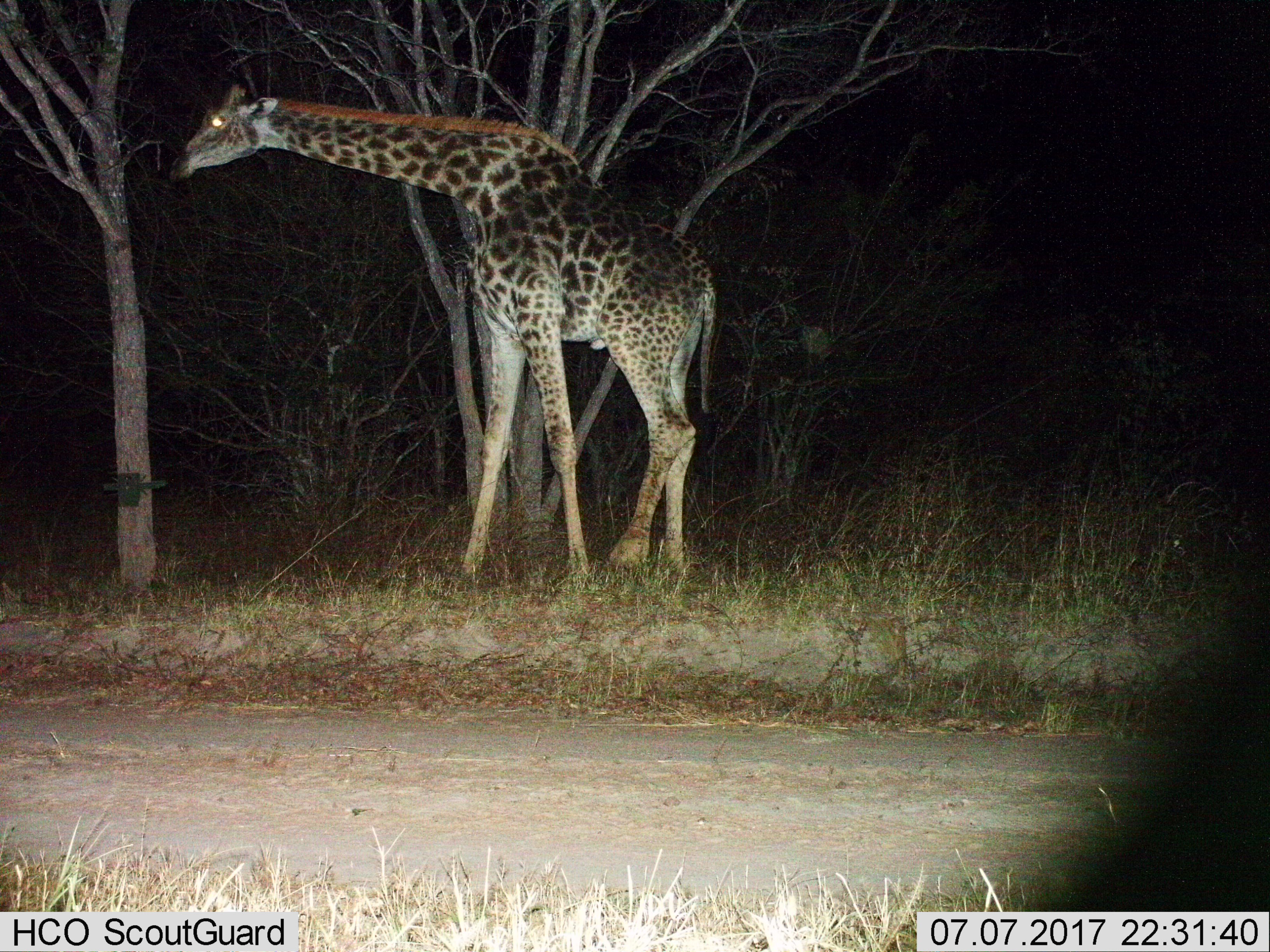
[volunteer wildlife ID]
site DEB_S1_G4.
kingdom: Animalia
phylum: Chordata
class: Mammalia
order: Artiodactyla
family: Giraffidae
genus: Giraffa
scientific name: Giraffa camelopardalis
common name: giraffe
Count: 1.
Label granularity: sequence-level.